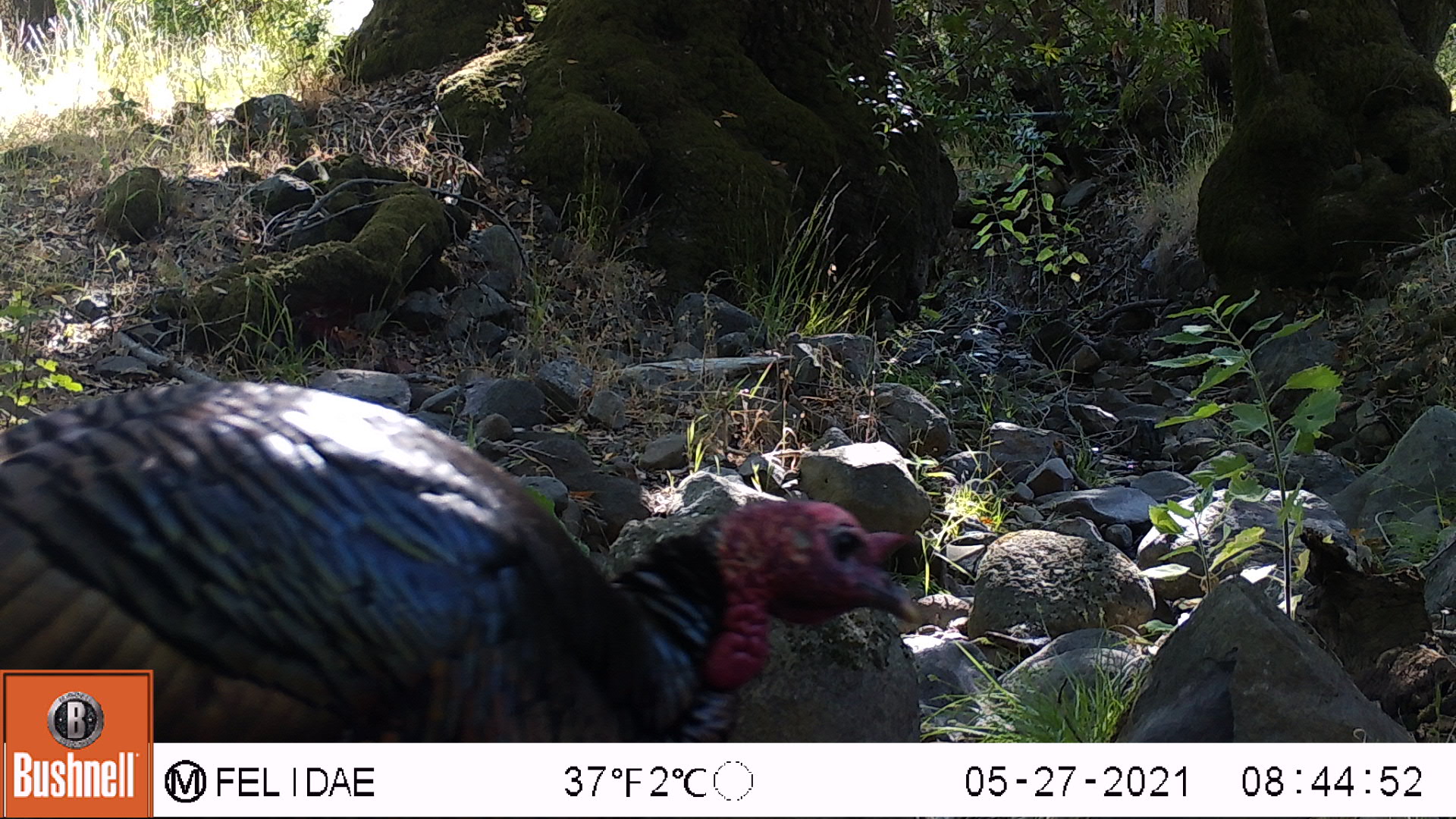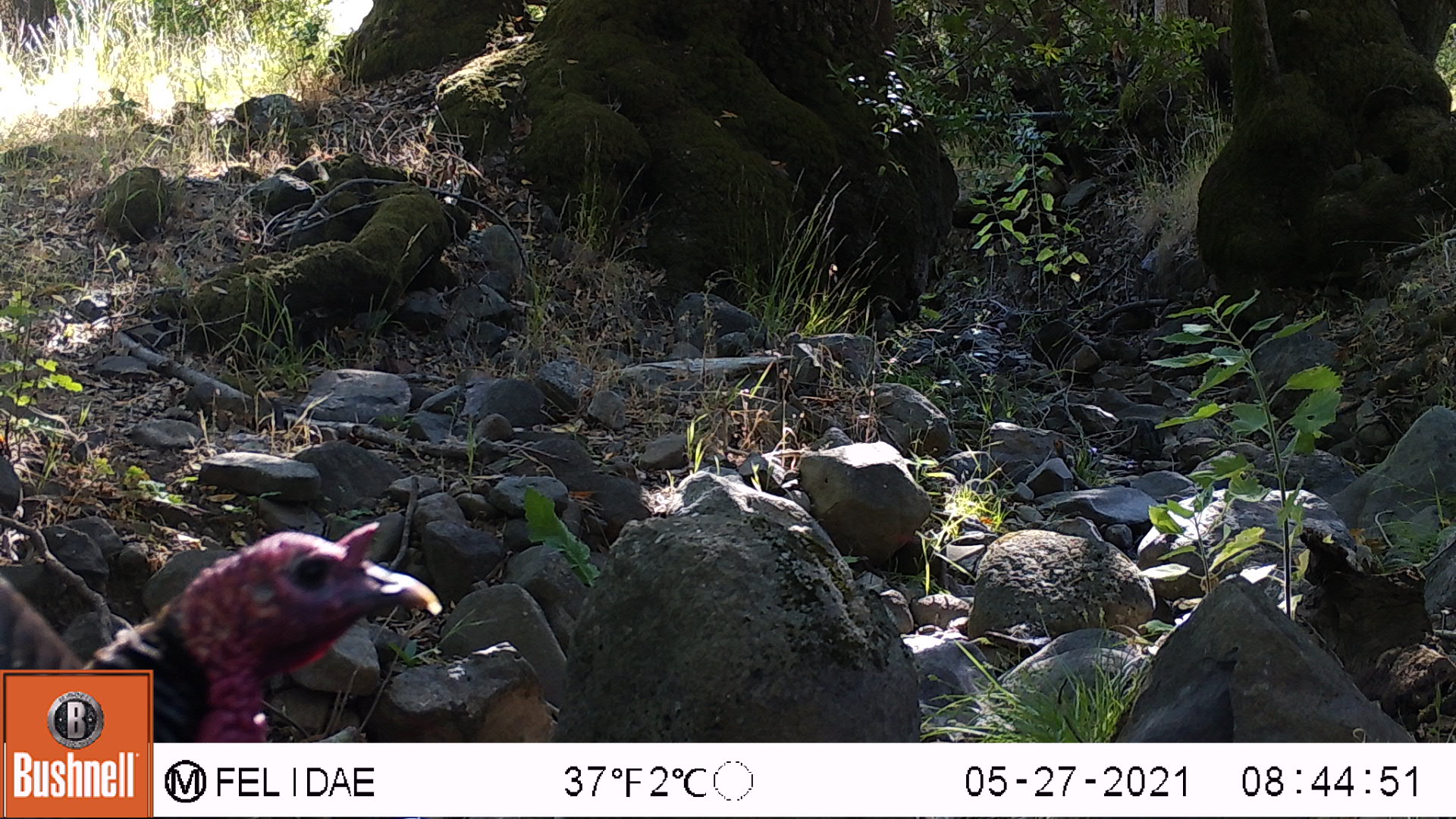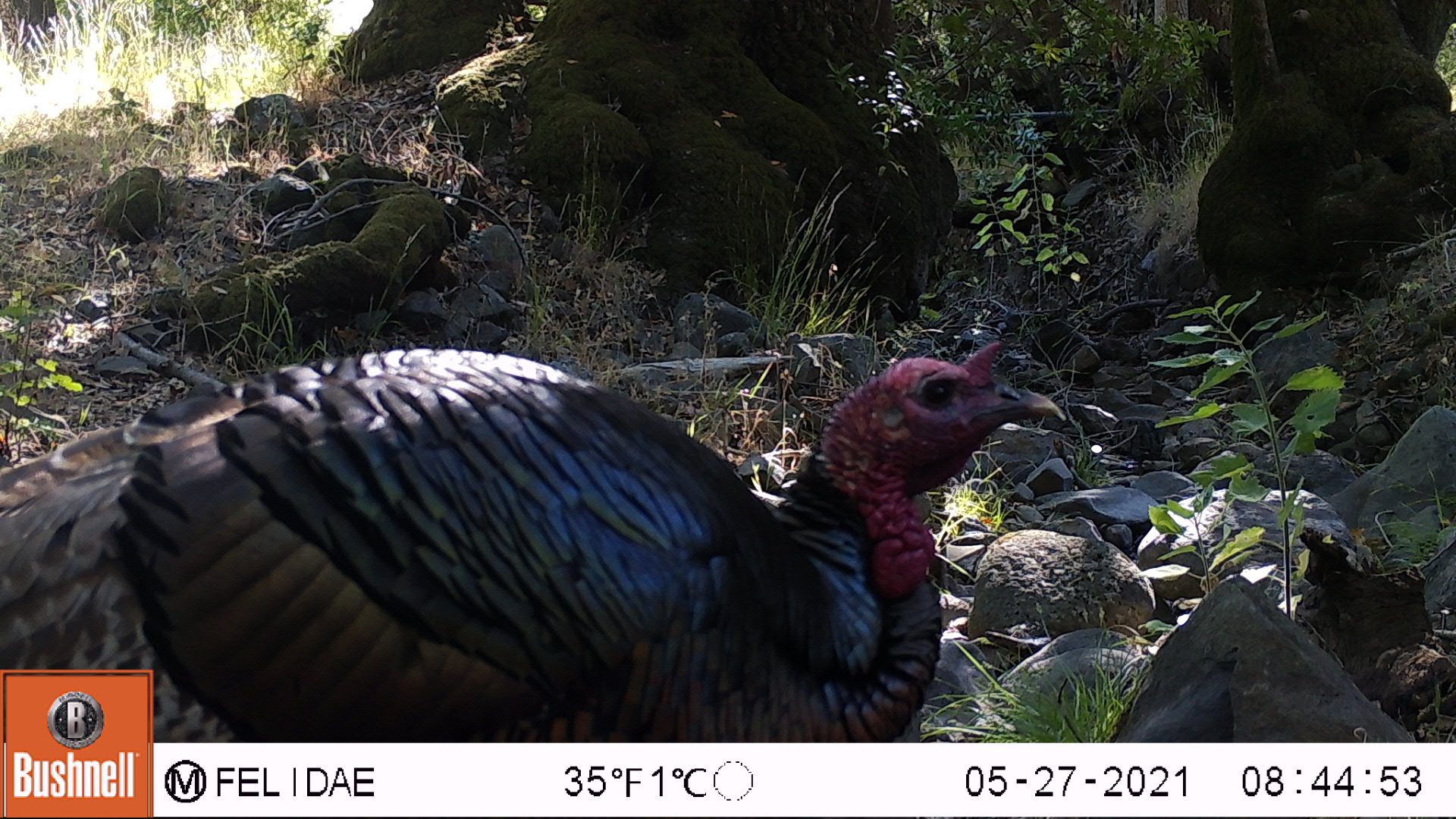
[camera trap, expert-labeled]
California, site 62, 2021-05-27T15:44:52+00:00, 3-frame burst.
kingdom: Animalia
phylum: Chordata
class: Aves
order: Galliformes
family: Phasianidae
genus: Meleagris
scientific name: Meleagris gallopavo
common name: turkey